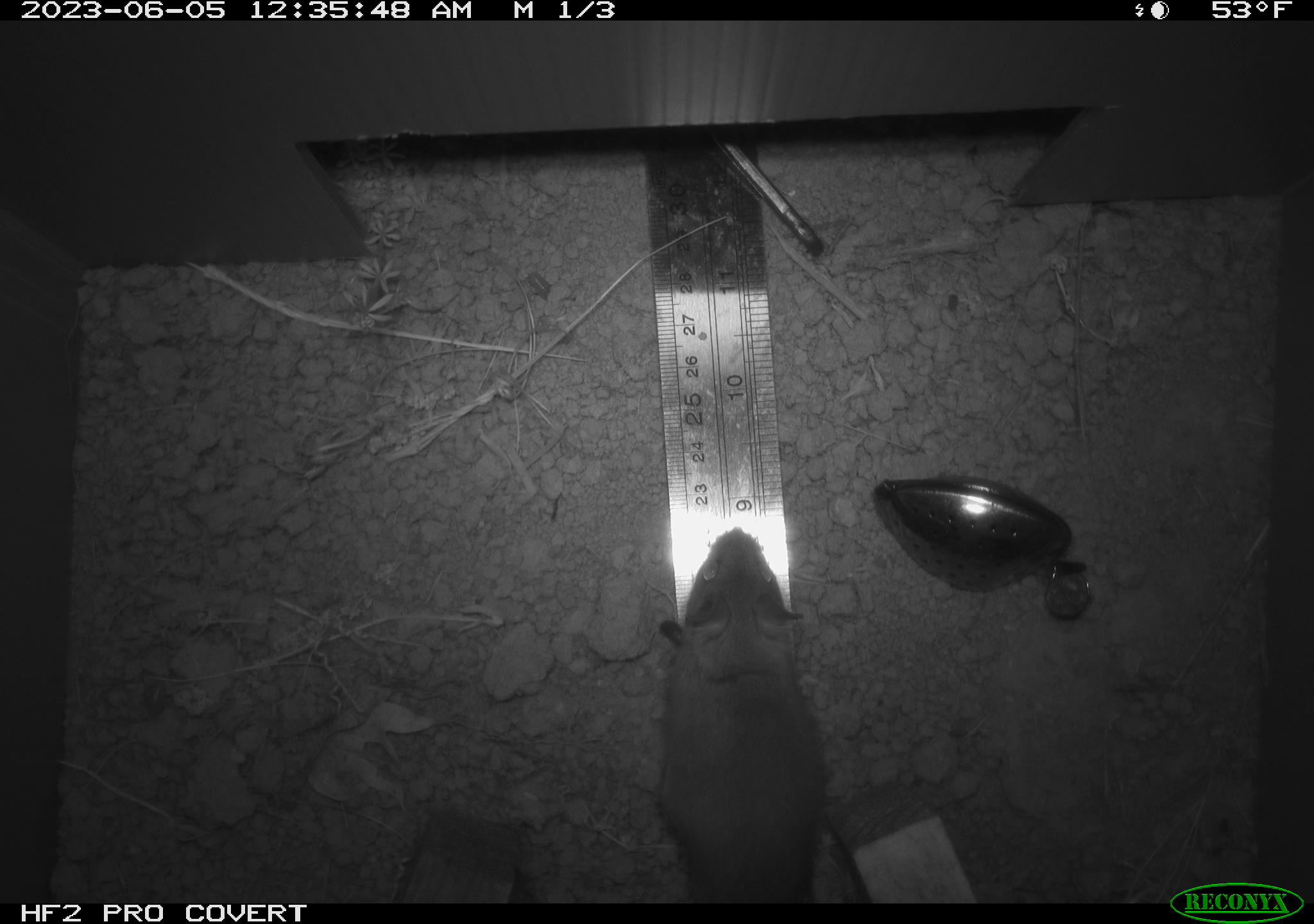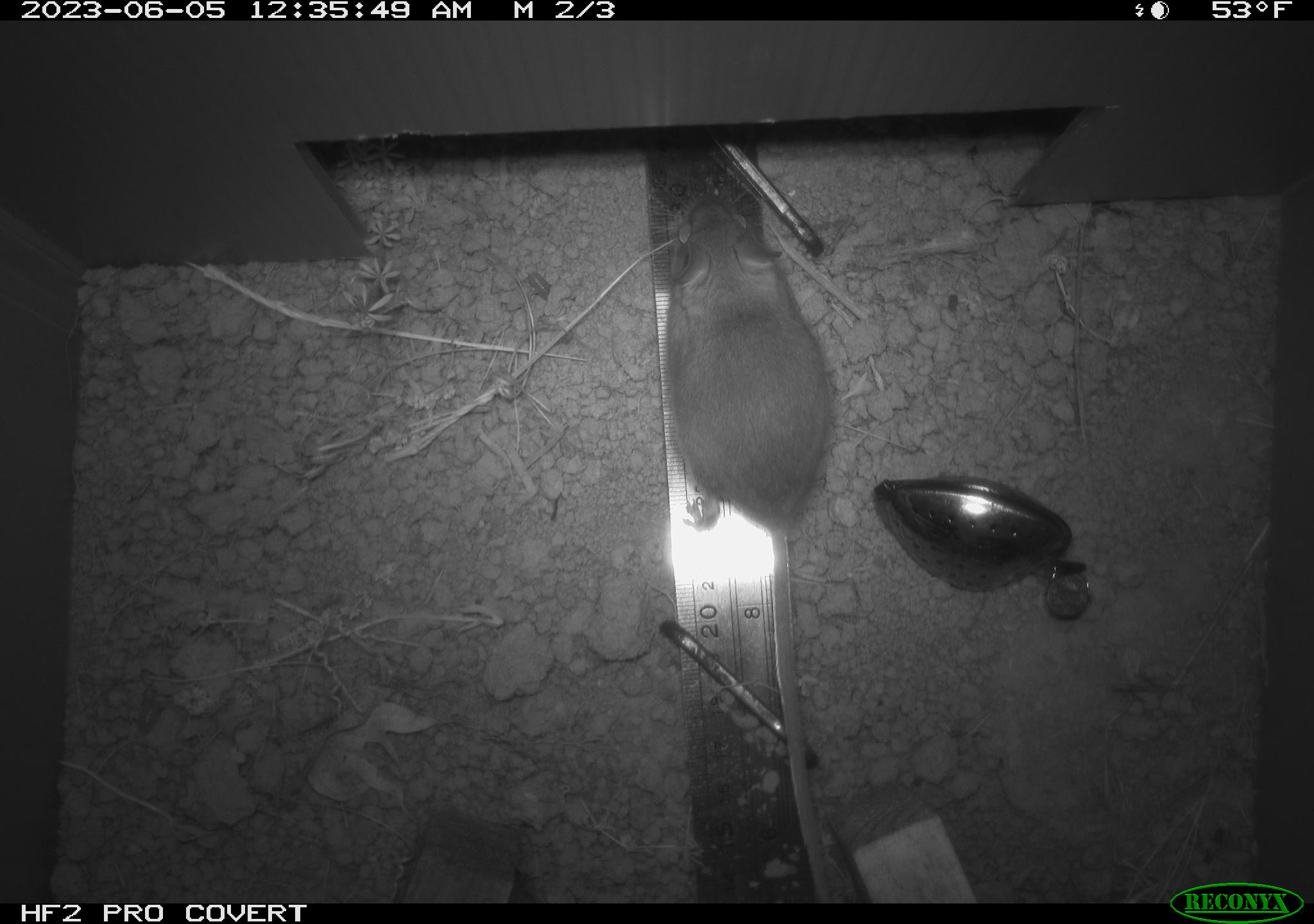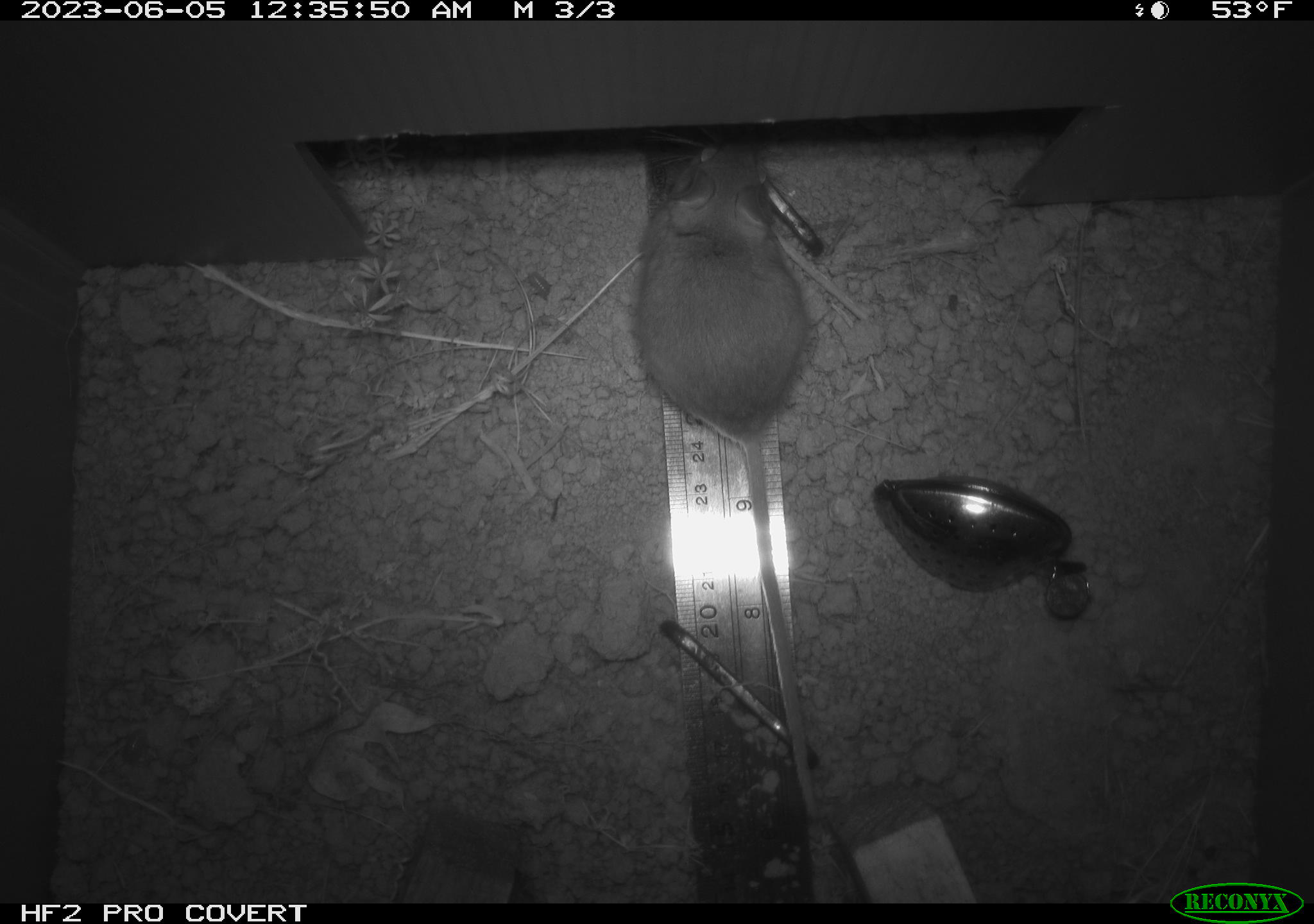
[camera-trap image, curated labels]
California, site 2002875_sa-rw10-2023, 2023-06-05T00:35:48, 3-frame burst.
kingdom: Animalia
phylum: Chordata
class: Mammalia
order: Rodentia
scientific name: Rodentia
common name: mouse species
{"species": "mouse species (Rodentia)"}